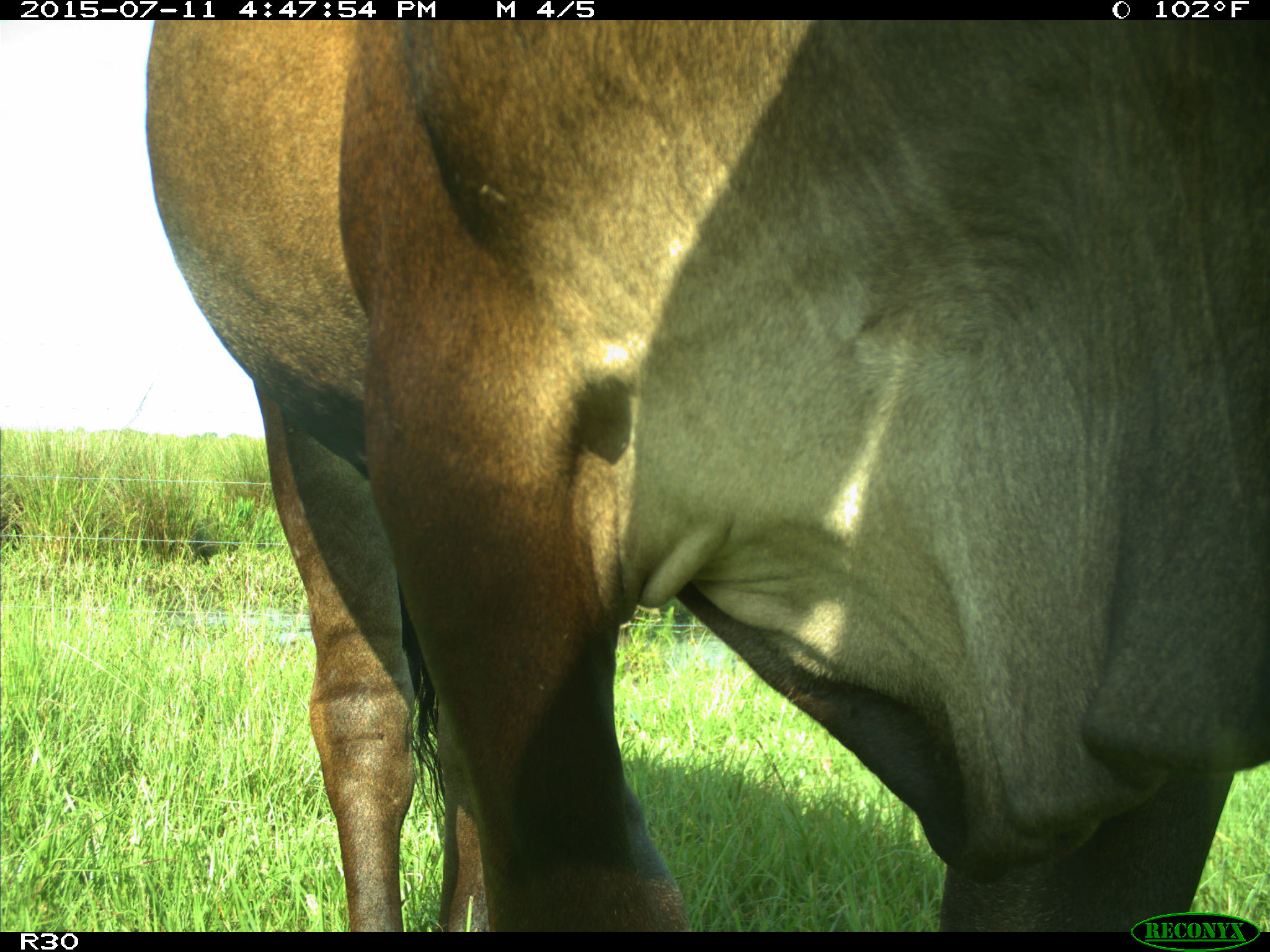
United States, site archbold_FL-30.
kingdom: Animalia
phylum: Chordata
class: Mammalia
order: Artiodactyla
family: Bovidae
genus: Bos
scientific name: Bos taurus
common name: domestic cow